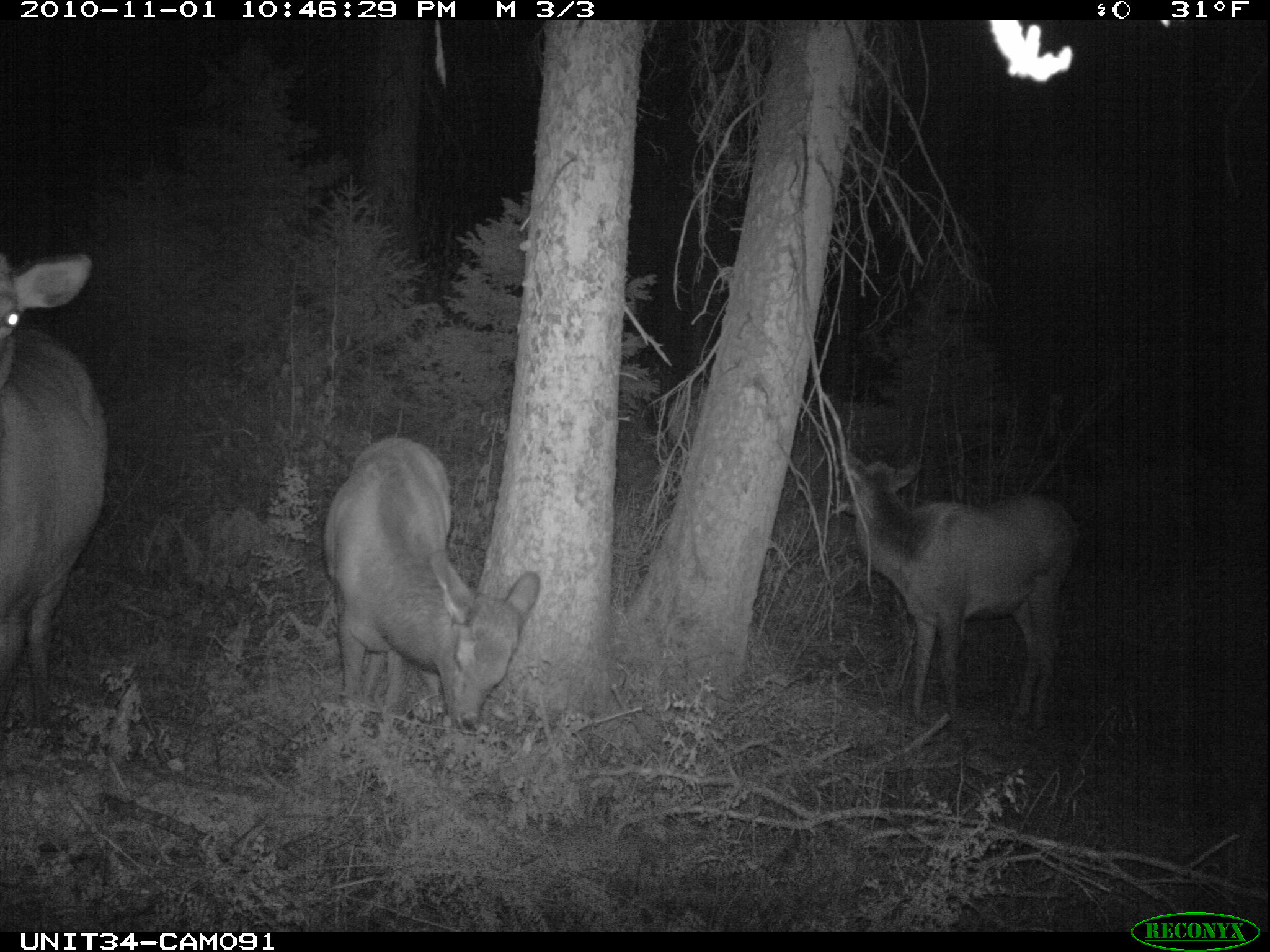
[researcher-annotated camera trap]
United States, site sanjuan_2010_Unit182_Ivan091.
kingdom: Animalia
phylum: Chordata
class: Mammalia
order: Artiodactyla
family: Cervidae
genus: Cervus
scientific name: Cervus elaphus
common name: red deer